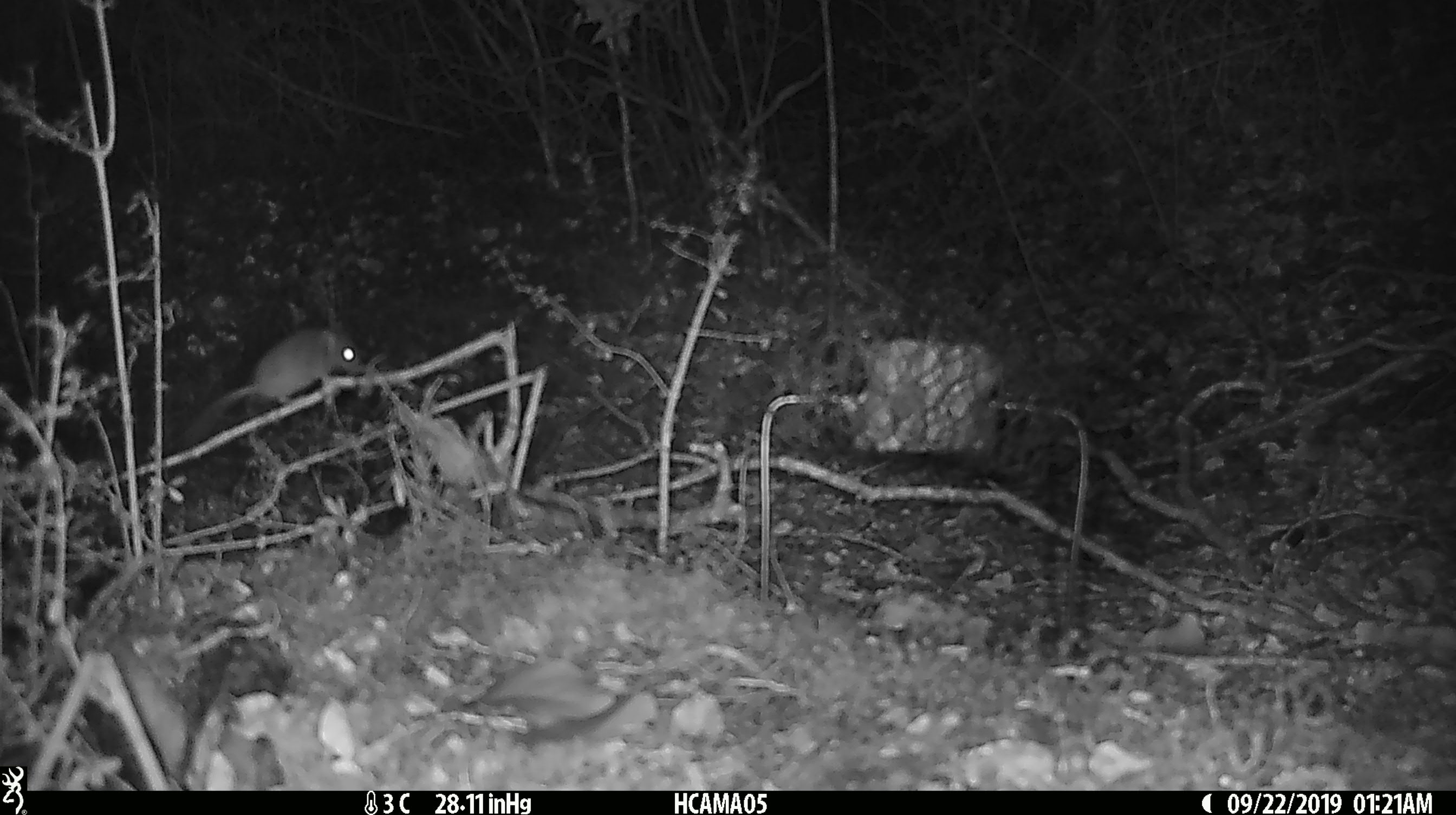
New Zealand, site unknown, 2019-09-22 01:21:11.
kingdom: Animalia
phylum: Chordata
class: Mammalia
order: Rodentia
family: Muridae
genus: Mus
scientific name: Mus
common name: mouse